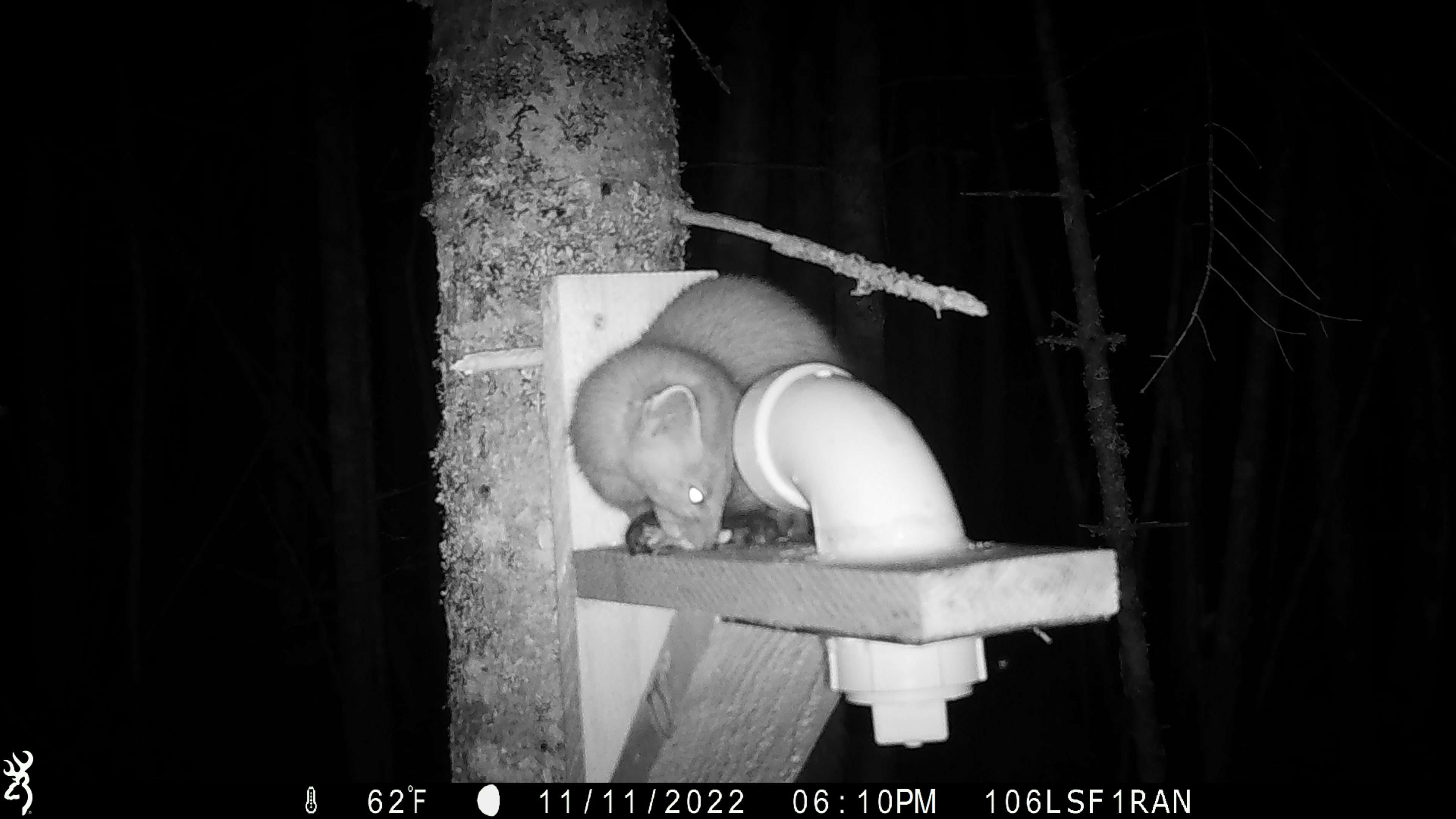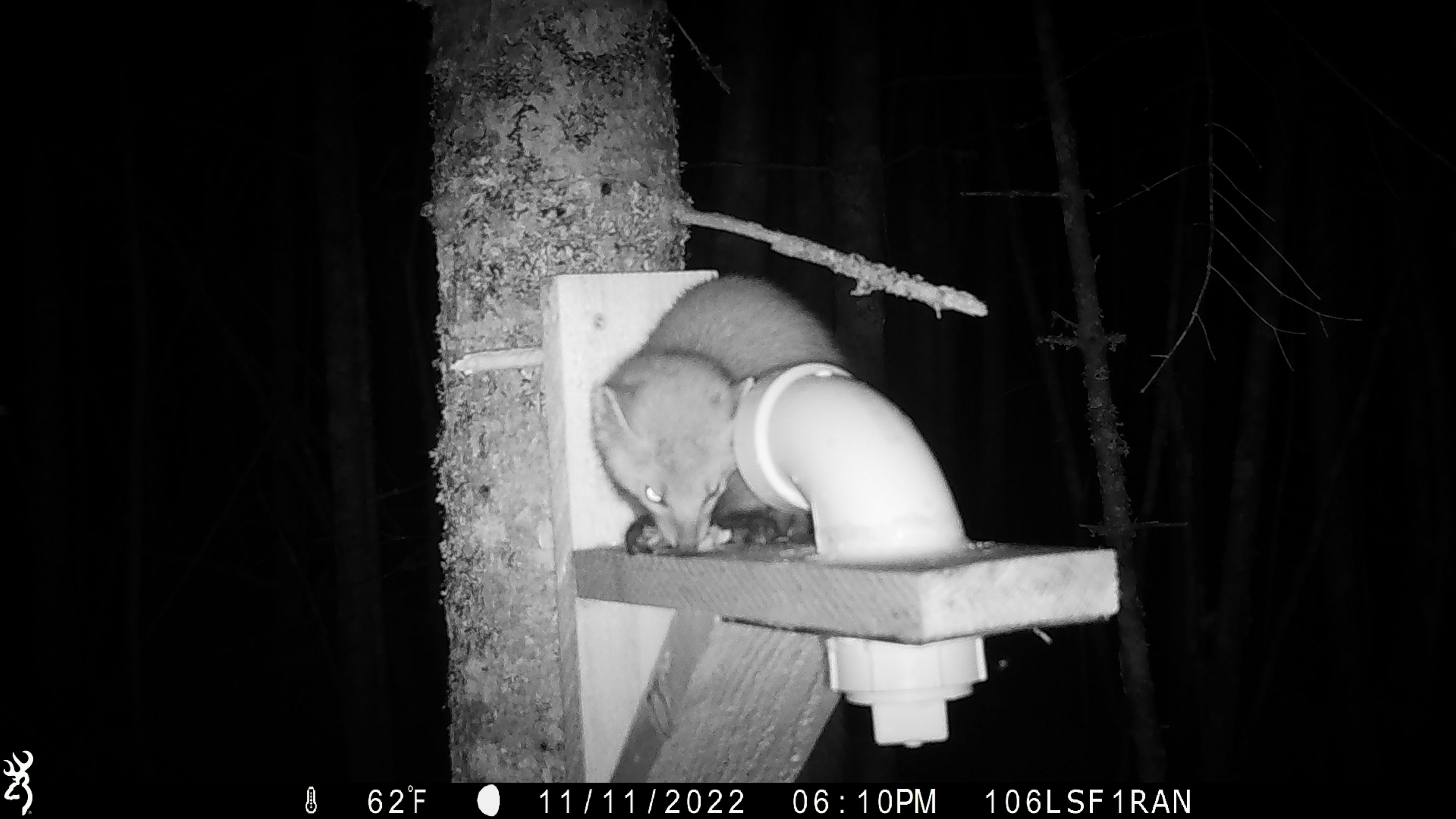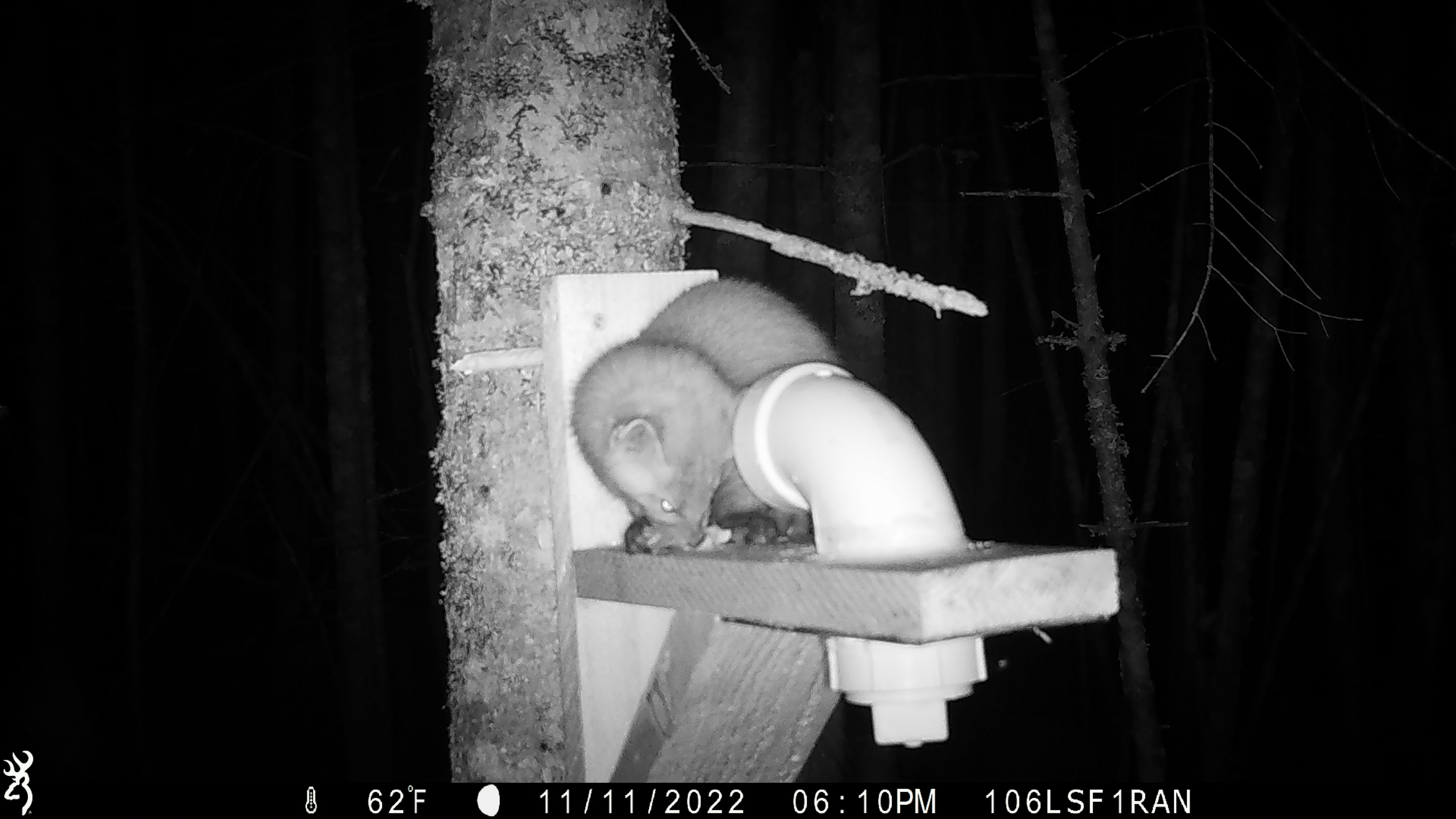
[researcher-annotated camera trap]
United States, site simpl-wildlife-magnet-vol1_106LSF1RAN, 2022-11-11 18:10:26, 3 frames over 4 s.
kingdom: Animalia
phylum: Chordata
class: Mammalia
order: Carnivora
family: Mustelidae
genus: Martes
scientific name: Martes americana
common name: american marten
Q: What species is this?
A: American marten (Martes americana).